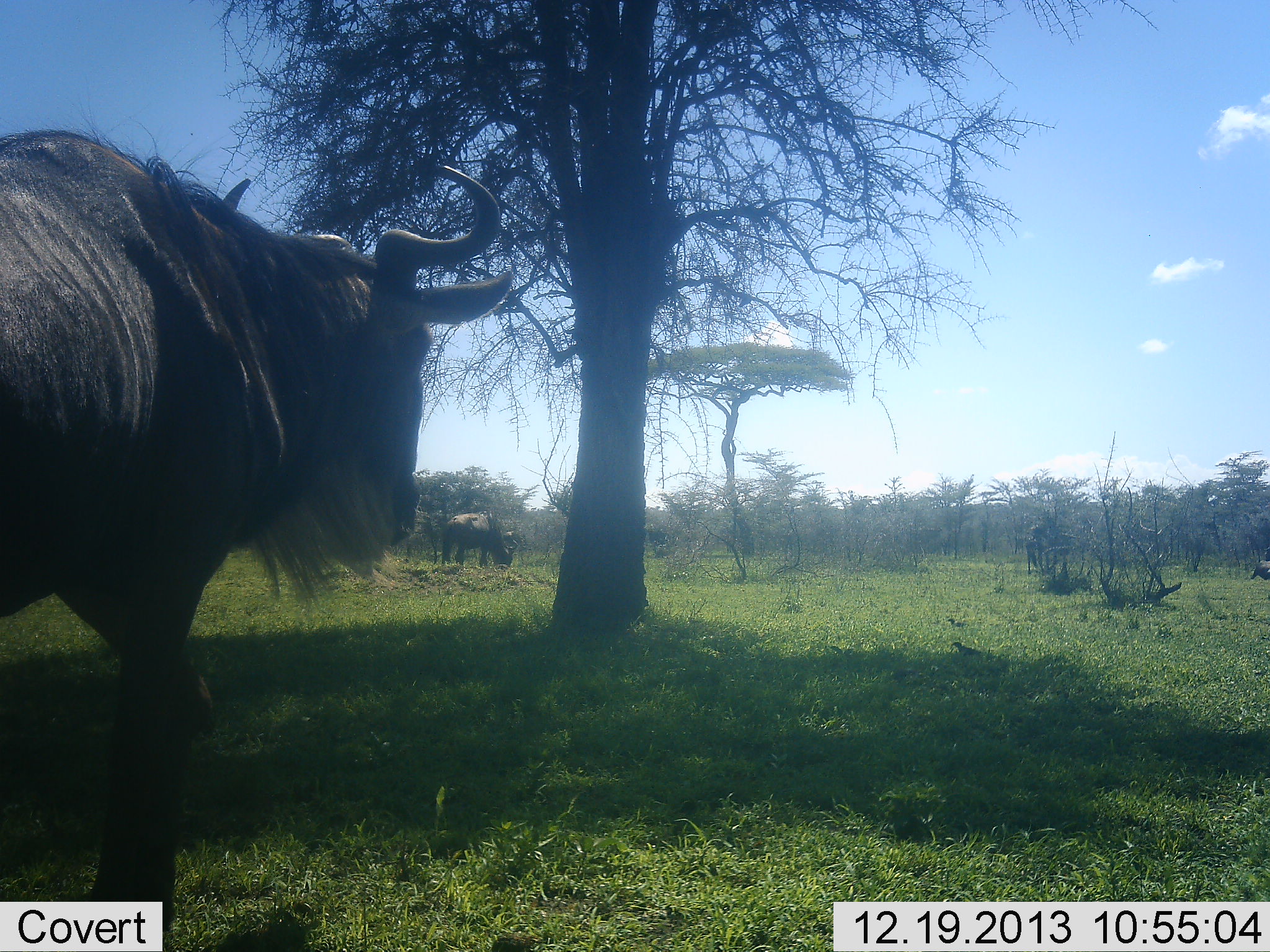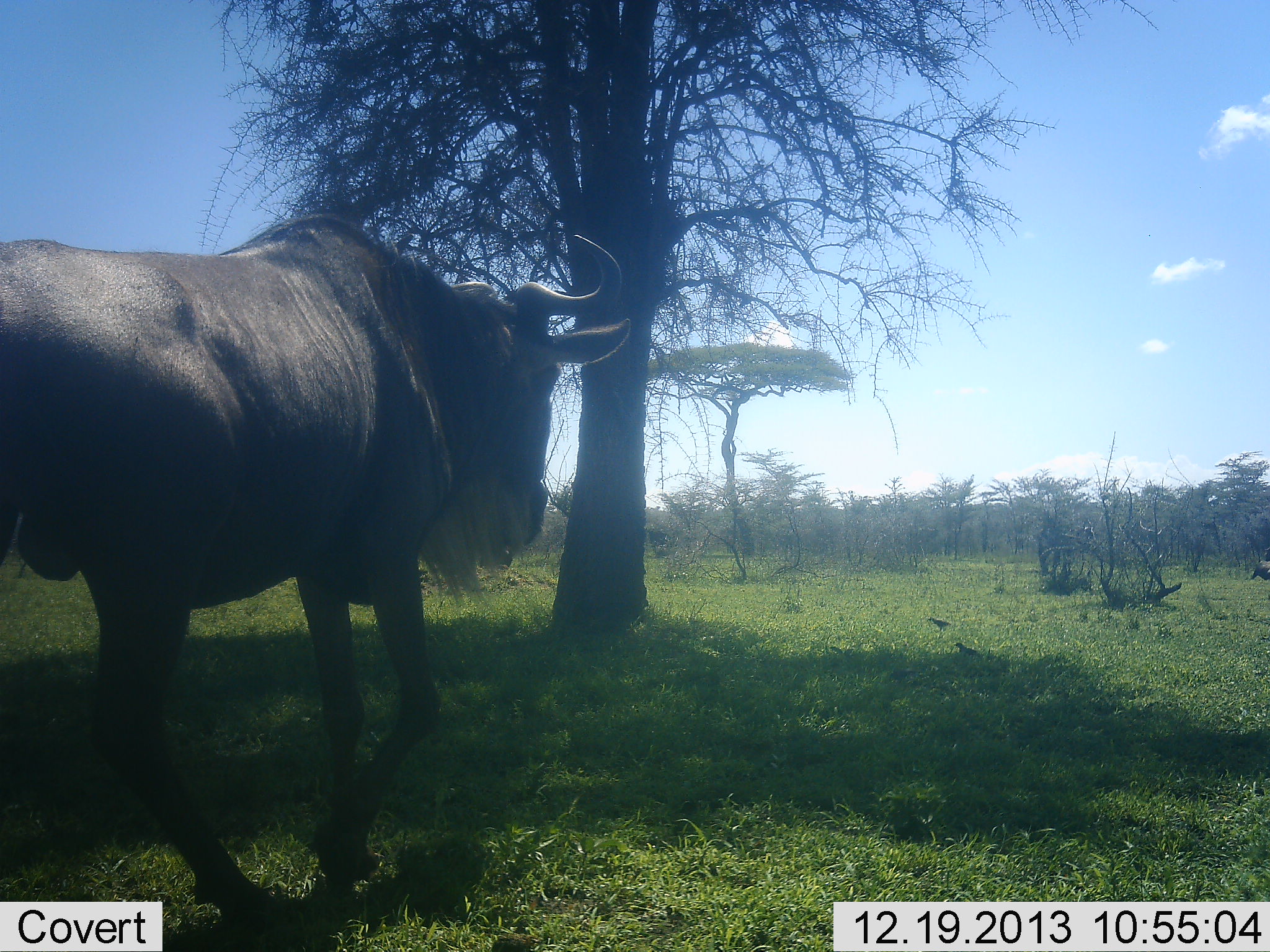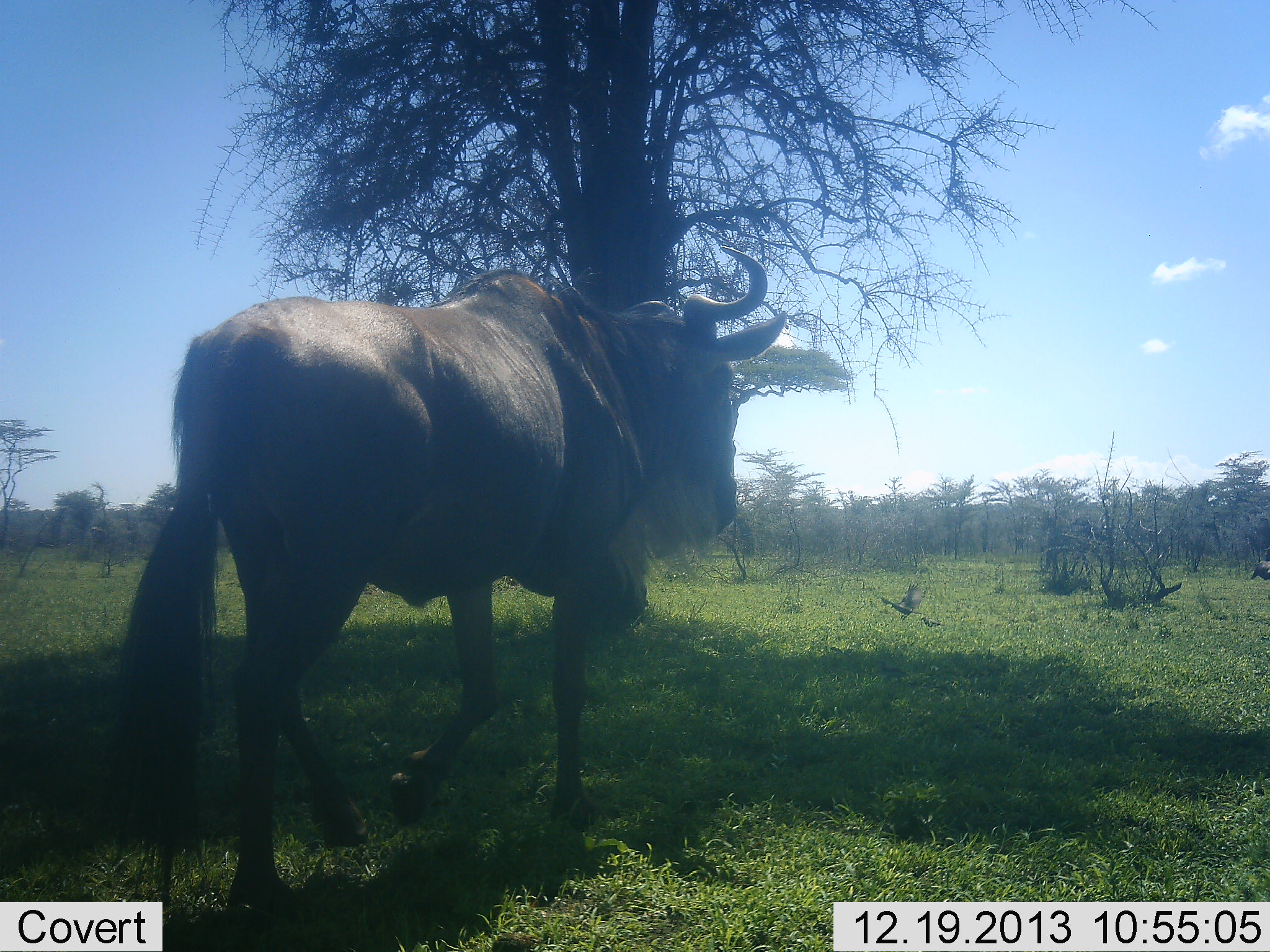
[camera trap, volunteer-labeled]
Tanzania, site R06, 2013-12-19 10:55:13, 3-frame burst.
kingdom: Animalia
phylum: Chordata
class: Mammalia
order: Artiodactyla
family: Bovidae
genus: Connochaetes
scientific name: Connochaetes taurinus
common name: blue wildebeest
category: wildebeest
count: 2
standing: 29%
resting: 7%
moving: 93%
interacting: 0%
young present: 0%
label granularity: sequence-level